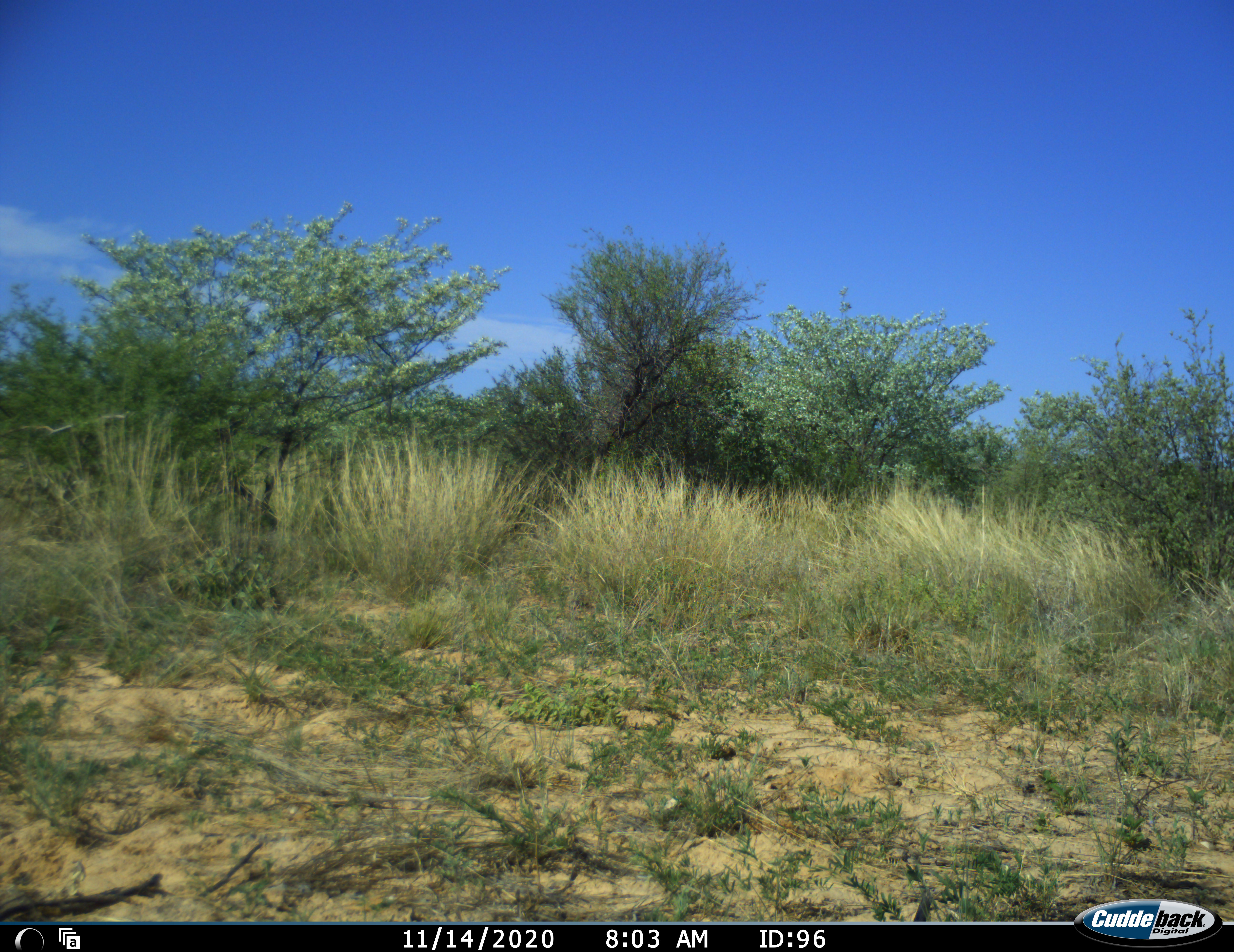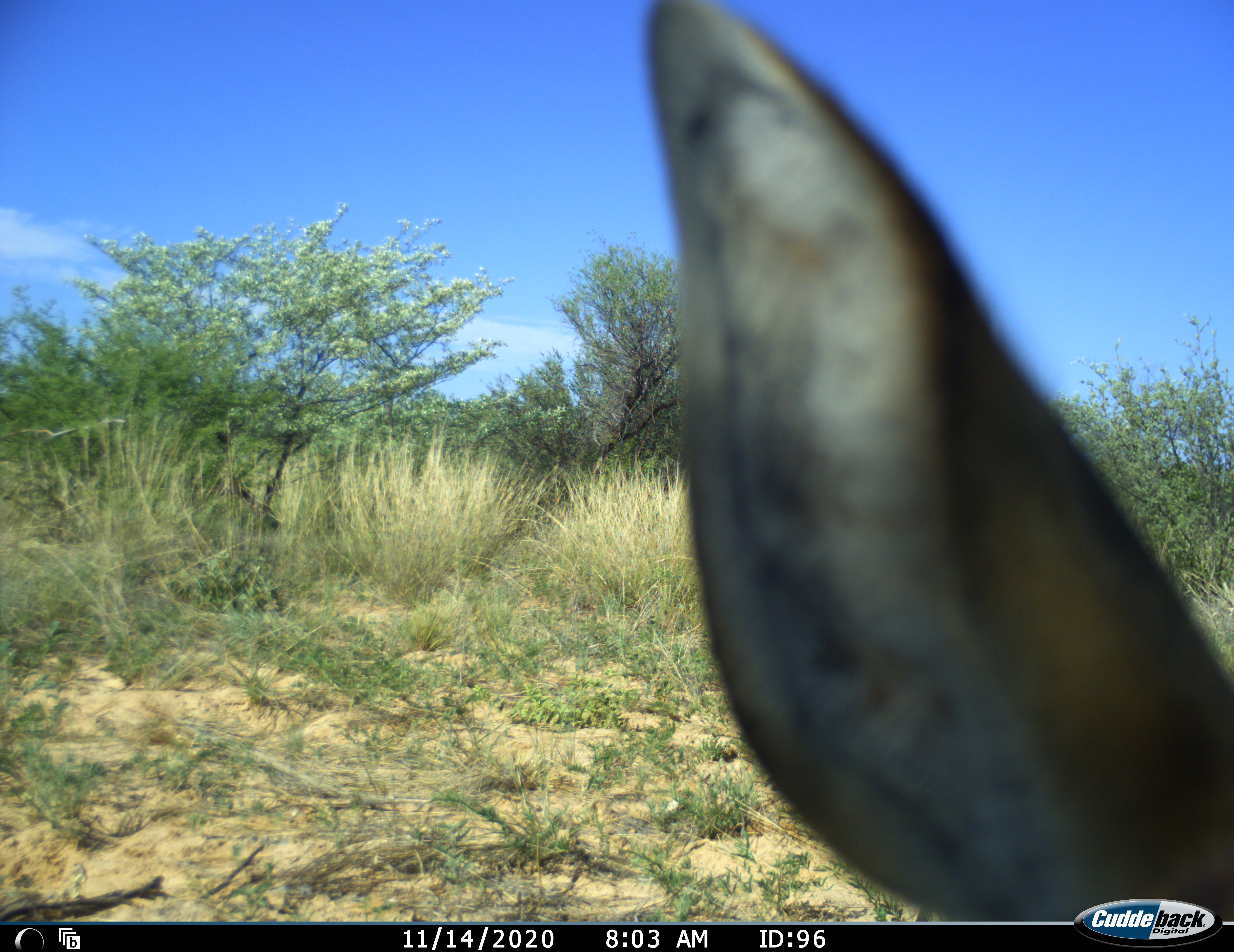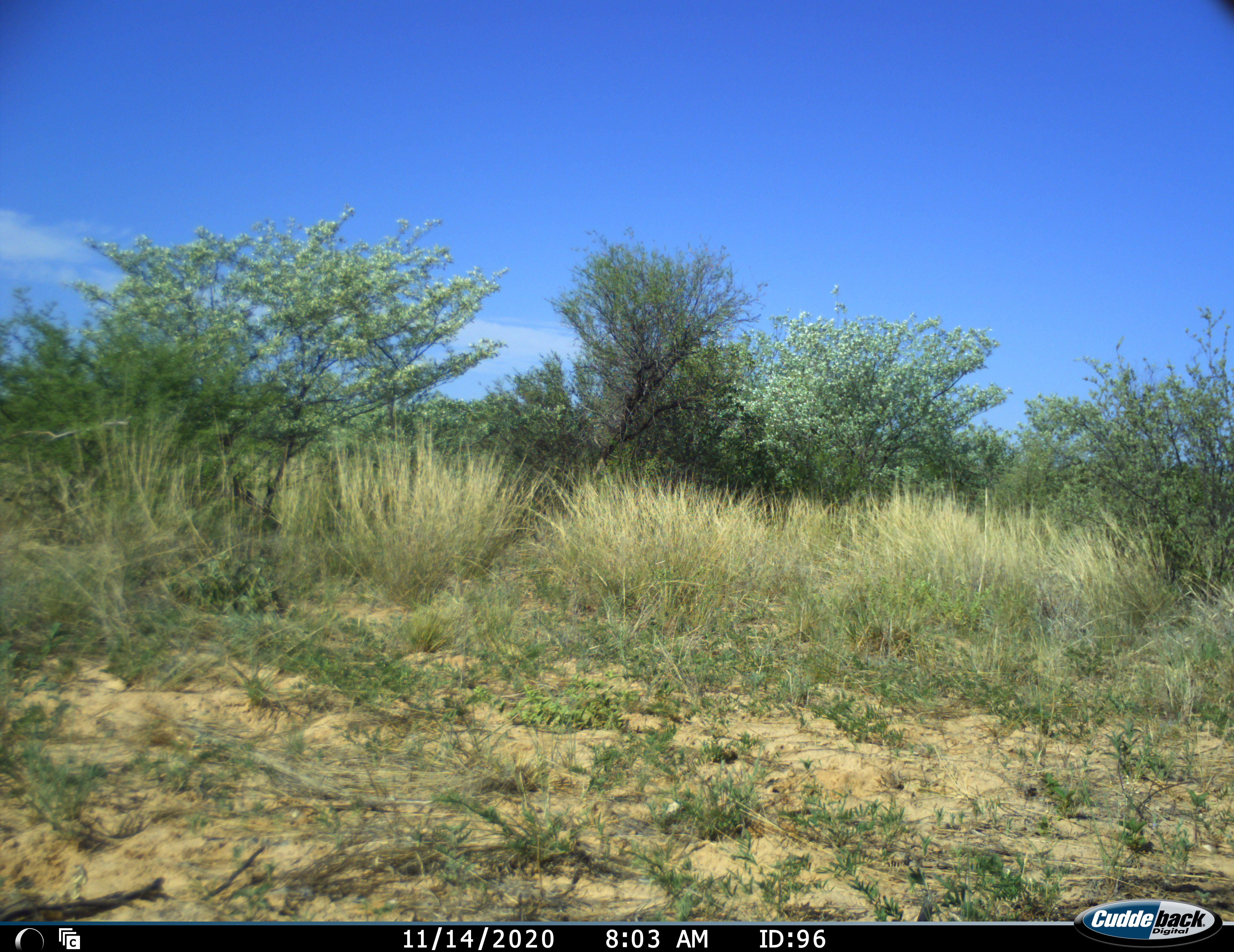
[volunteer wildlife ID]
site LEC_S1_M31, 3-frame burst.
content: unidentified animal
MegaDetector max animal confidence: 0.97